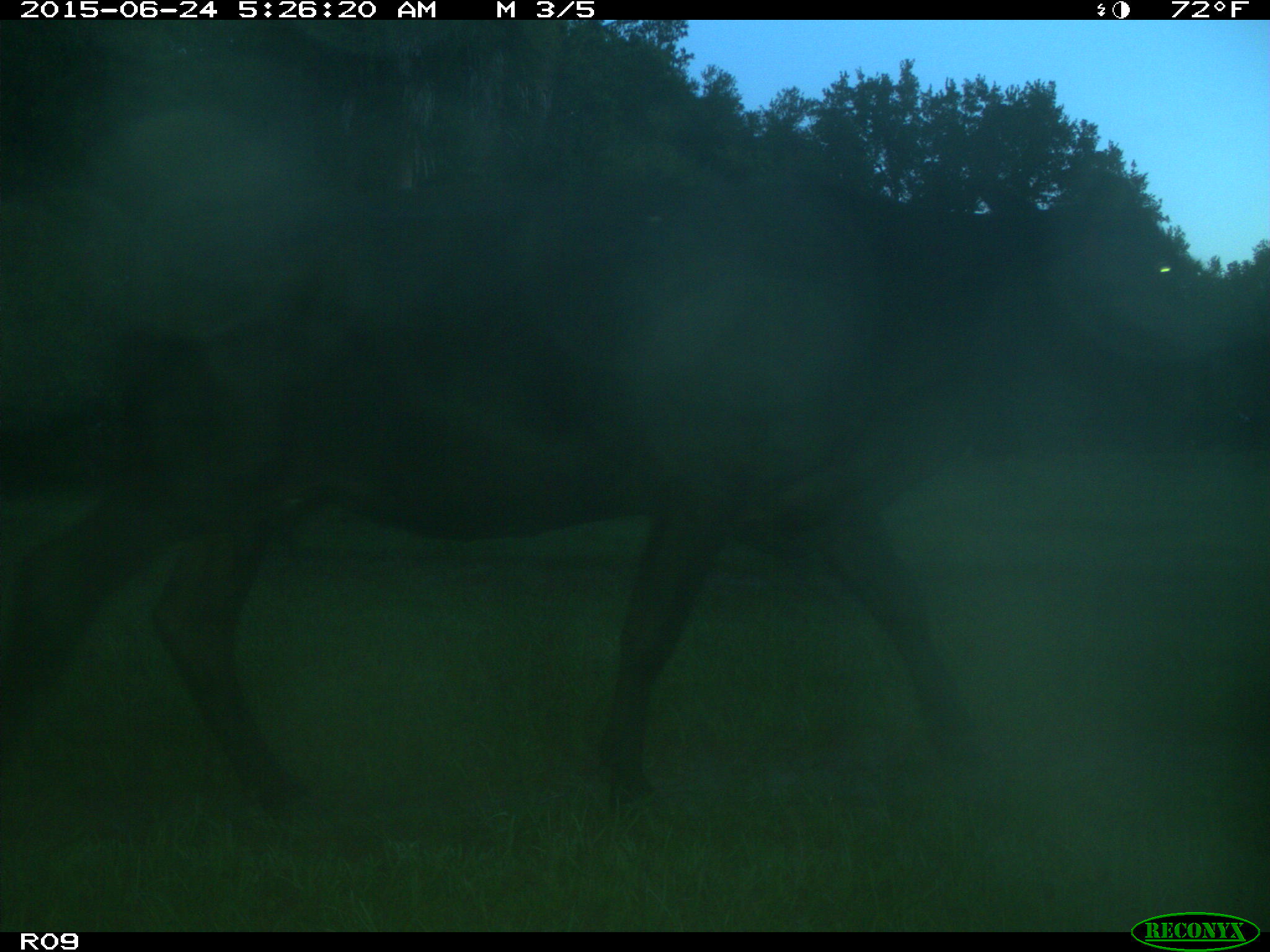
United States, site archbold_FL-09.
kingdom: Animalia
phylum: Chordata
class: Mammalia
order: Artiodactyla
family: Bovidae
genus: Bos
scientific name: Bos taurus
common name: domestic cow